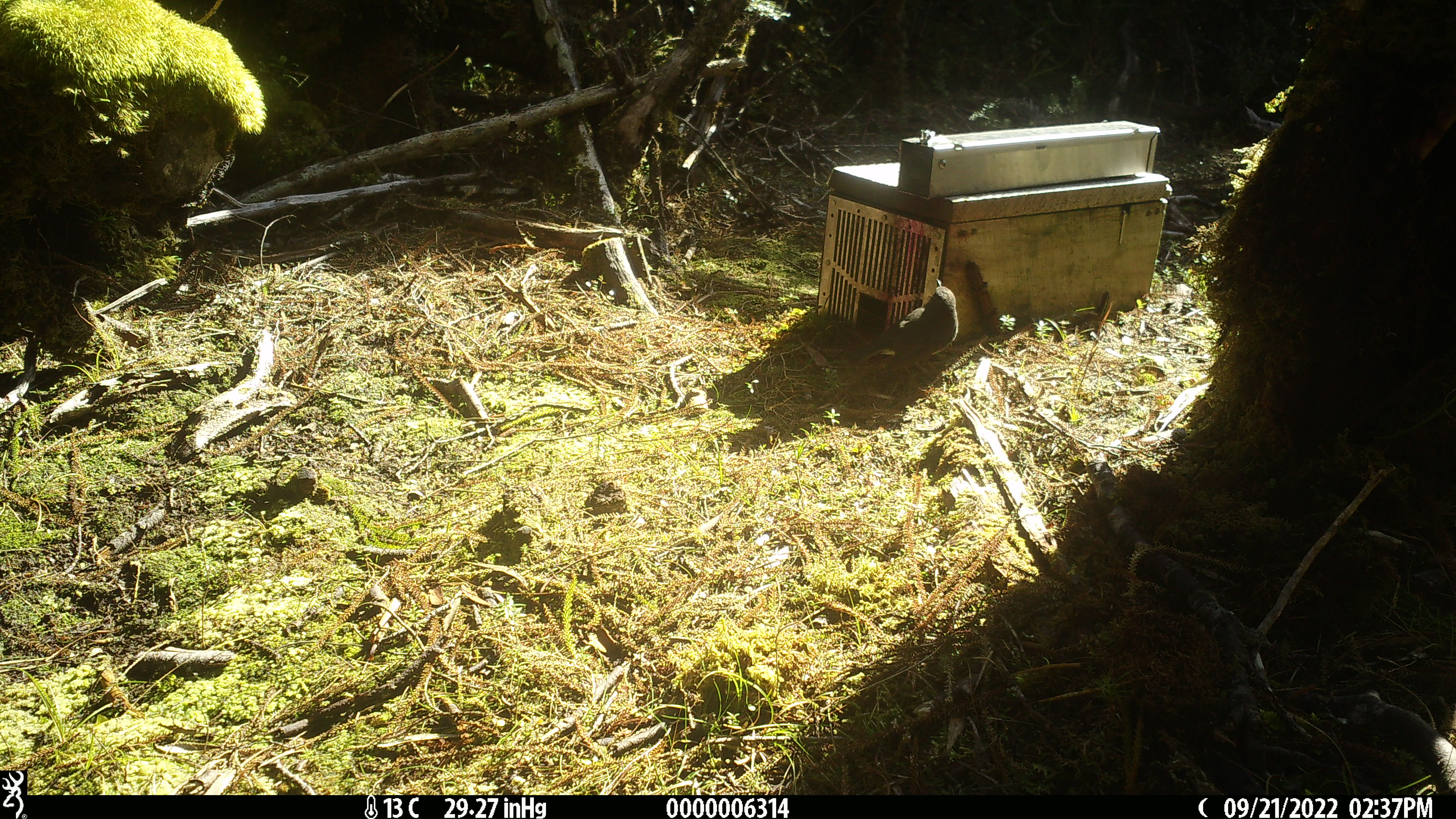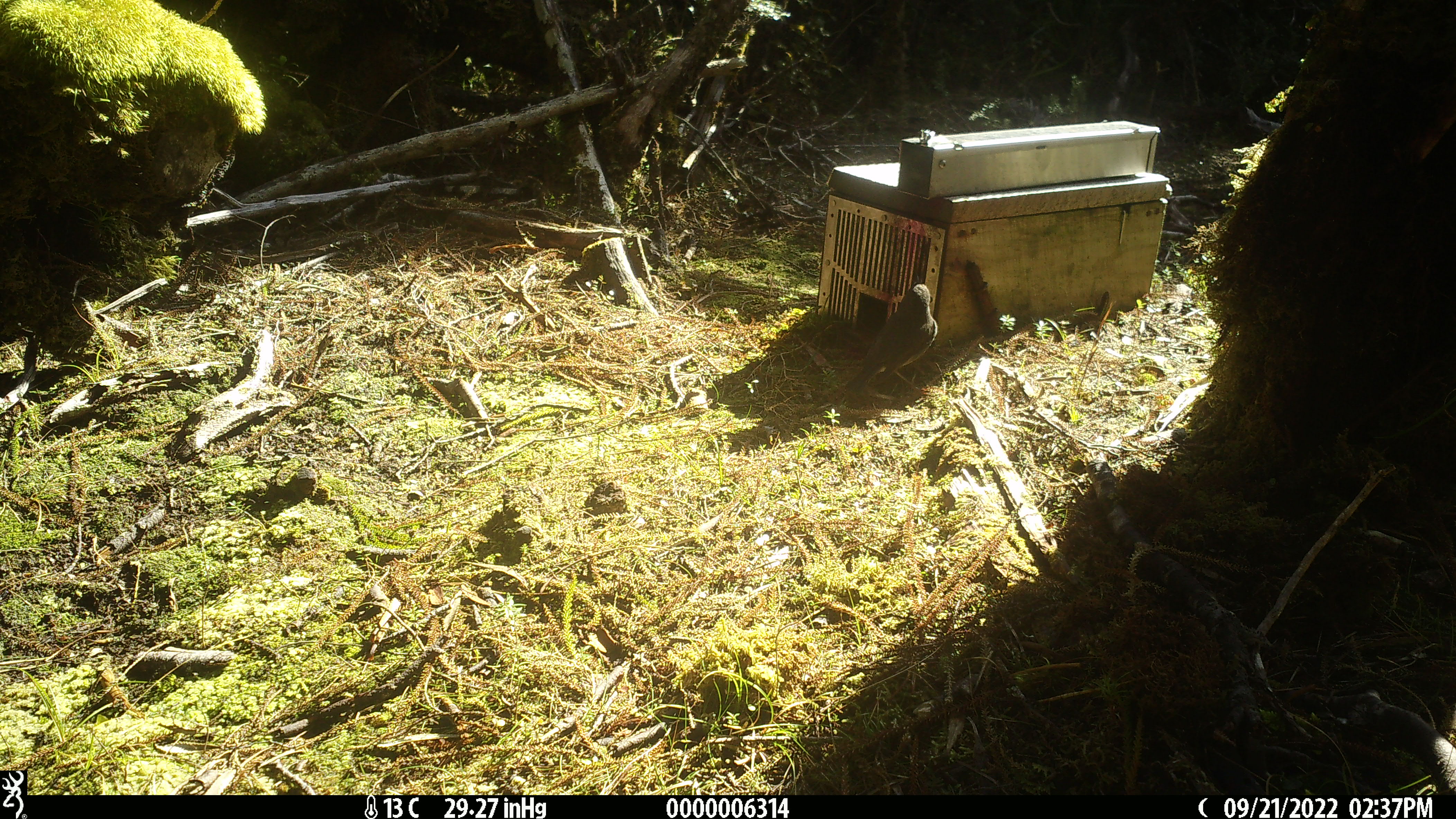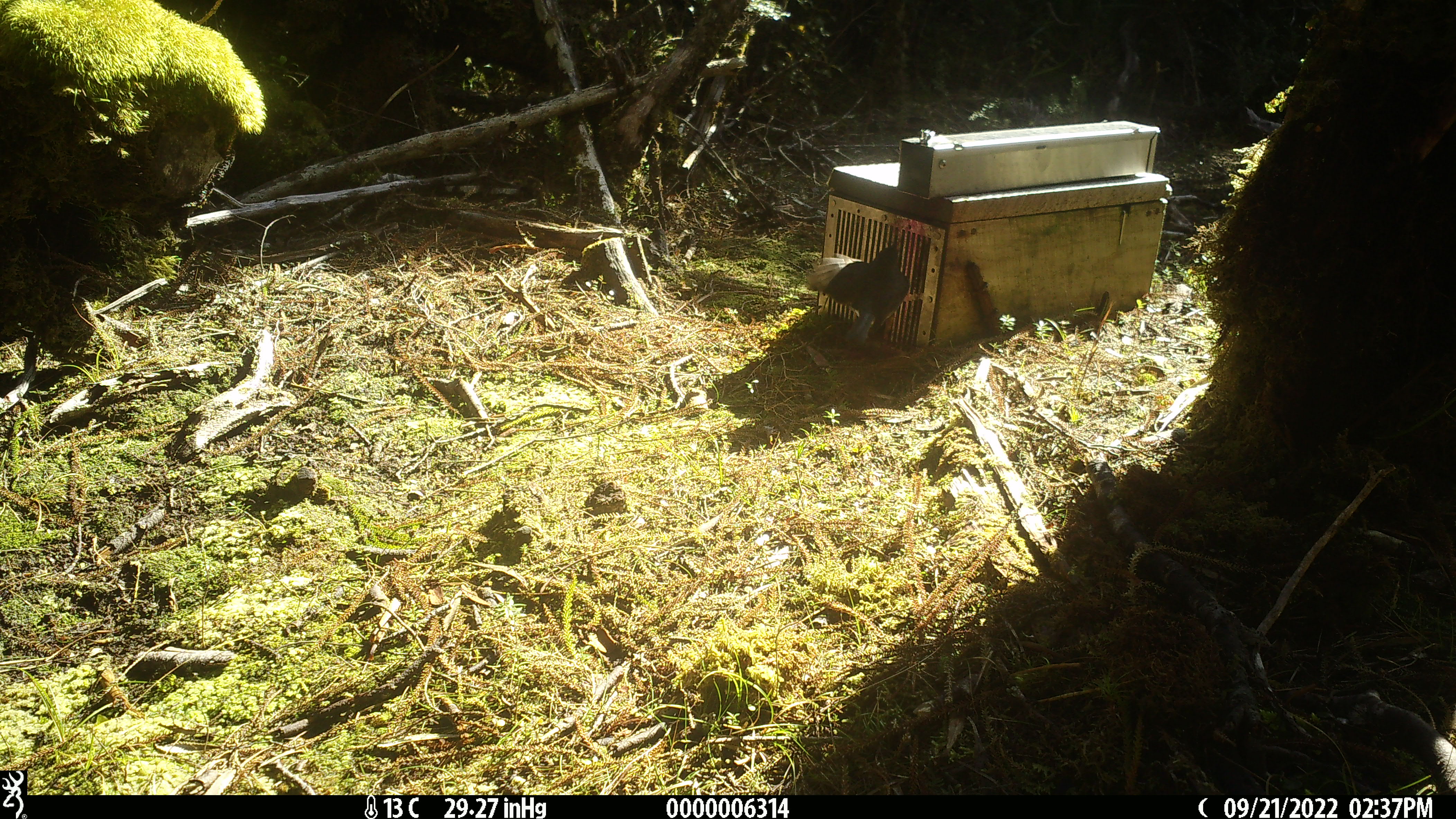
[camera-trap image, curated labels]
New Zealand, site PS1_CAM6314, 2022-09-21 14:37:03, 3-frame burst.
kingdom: Animalia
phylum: Chordata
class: Aves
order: Passeriformes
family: Petroicidae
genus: Petroica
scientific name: Petroica australis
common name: new zealand robin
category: robin